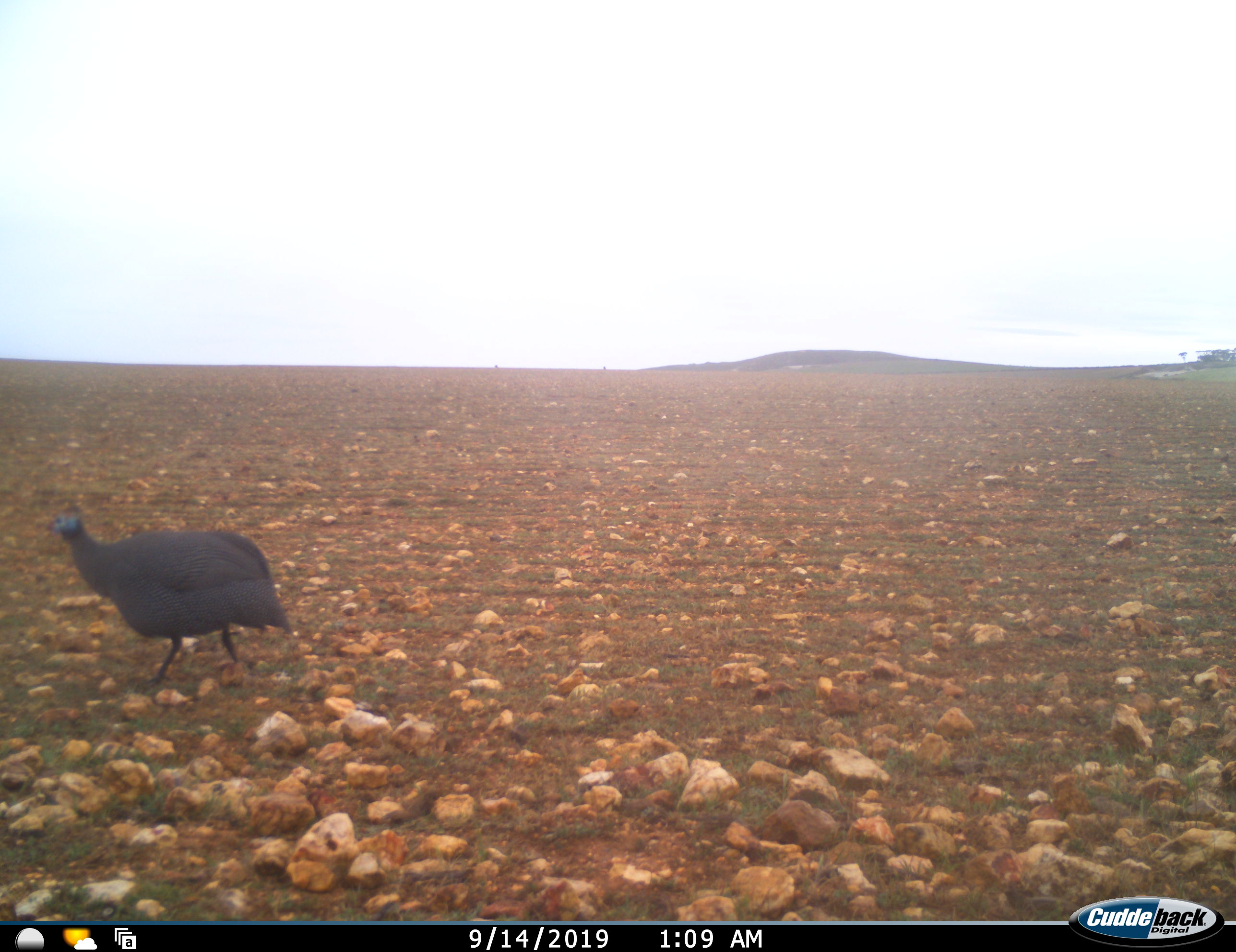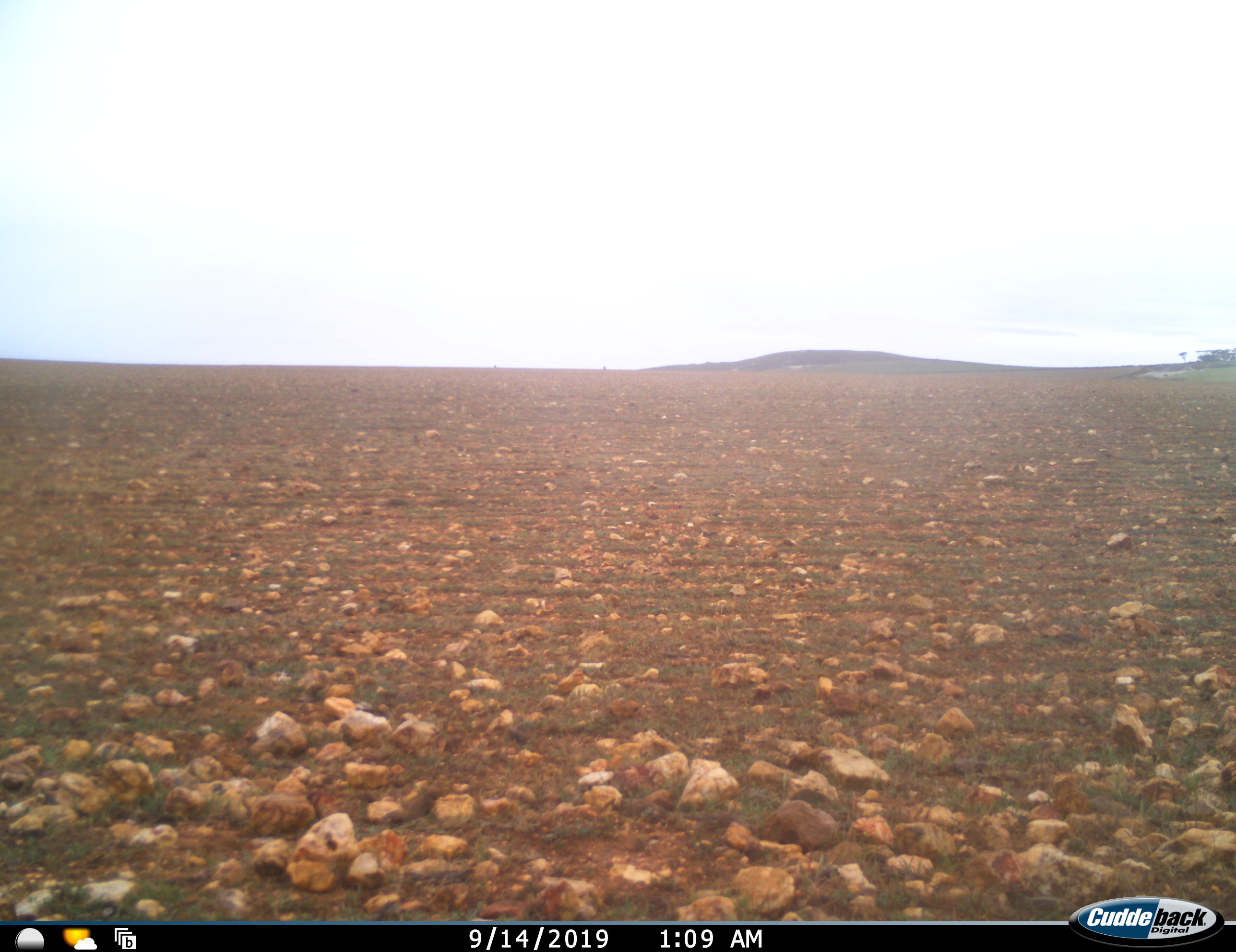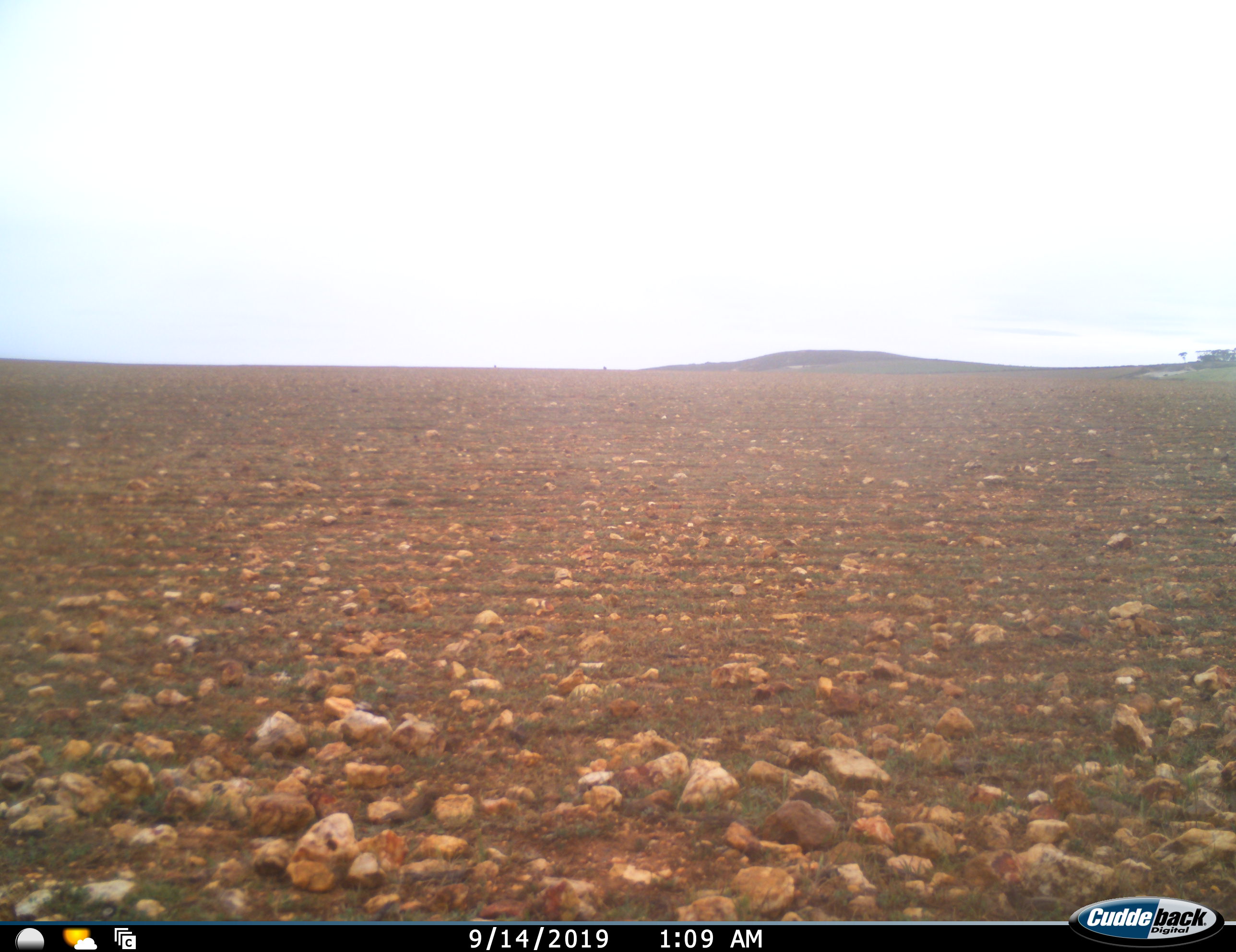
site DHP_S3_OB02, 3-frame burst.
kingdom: Animalia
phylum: Chordata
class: Aves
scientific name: Aves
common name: bird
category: birdother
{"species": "birdother (bird) (Aves)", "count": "1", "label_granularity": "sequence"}